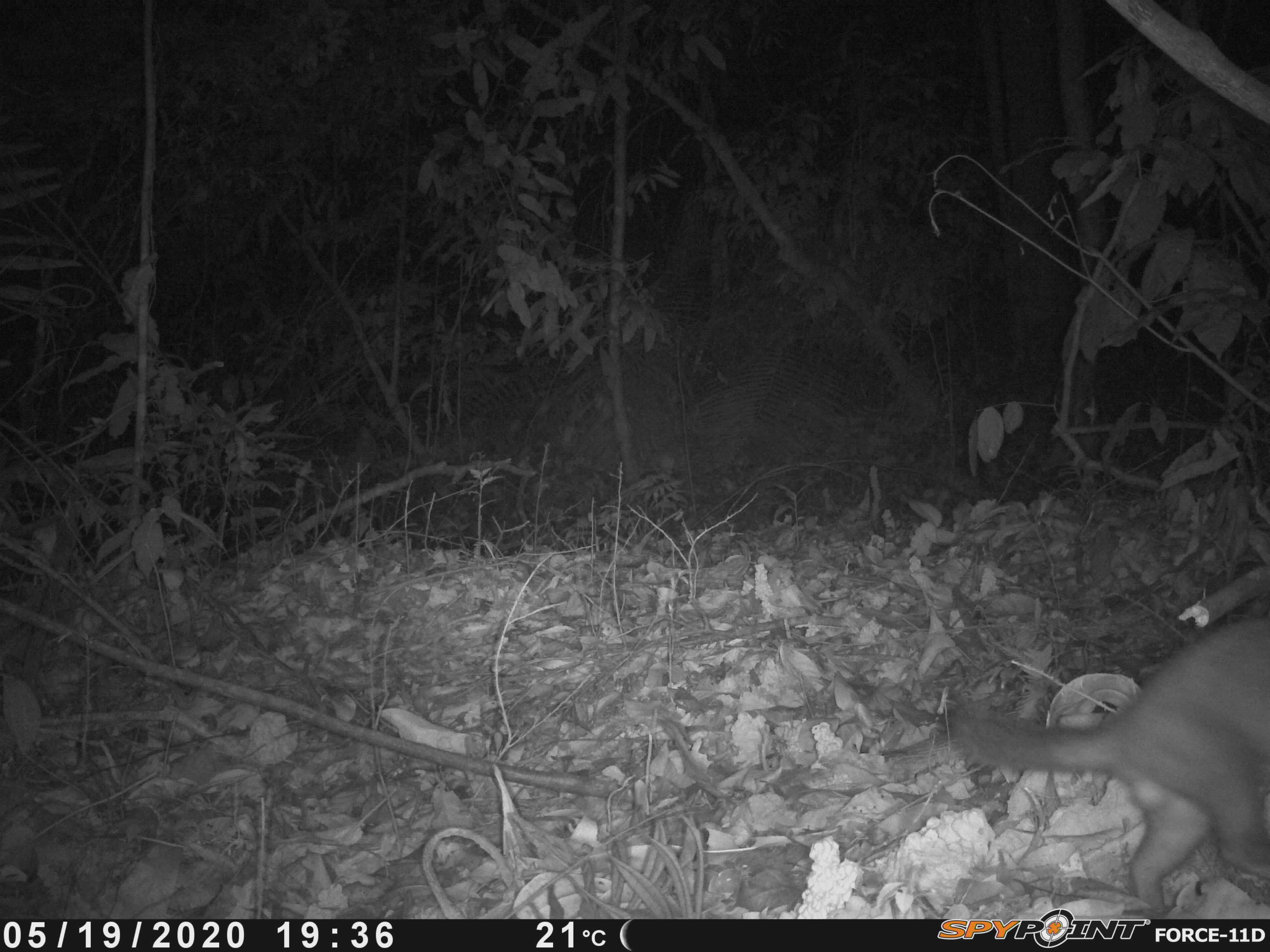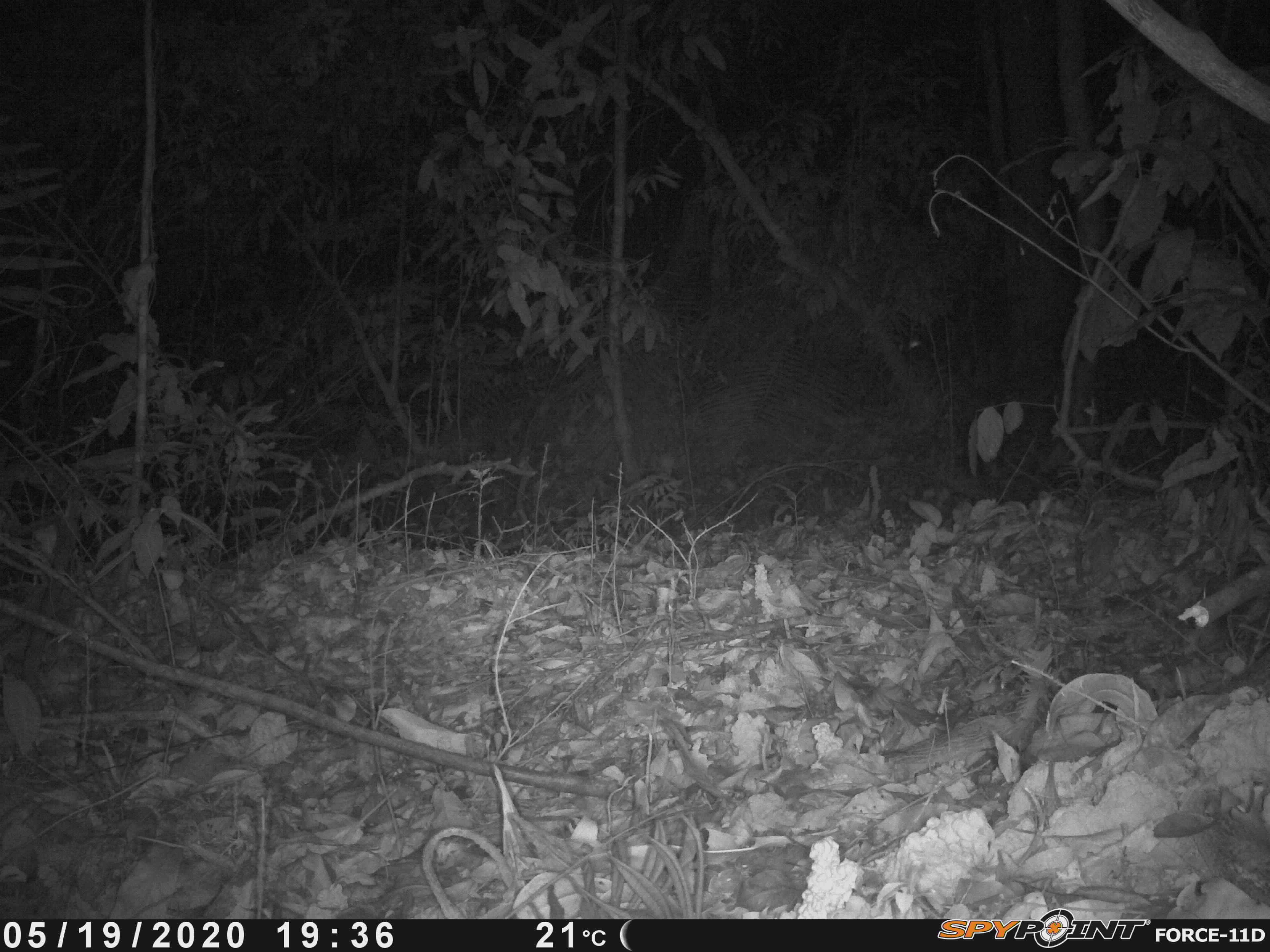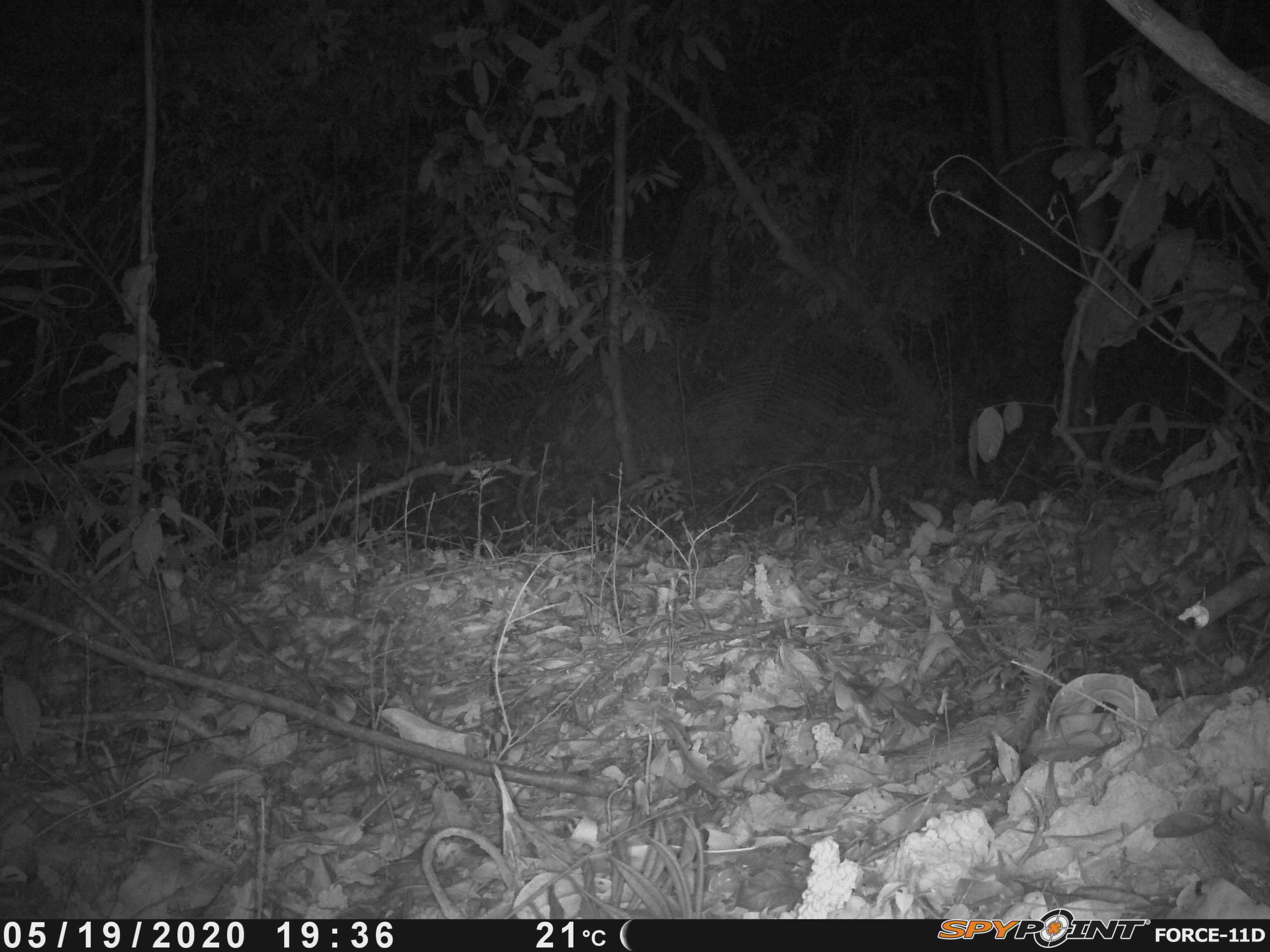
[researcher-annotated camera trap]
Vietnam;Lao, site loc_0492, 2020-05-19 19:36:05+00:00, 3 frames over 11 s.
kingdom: Animalia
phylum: Chordata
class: Mammalia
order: Carnivora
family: Mustelidae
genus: Melogale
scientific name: Melogale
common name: ferret badger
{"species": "ferret badger (Melogale)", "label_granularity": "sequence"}